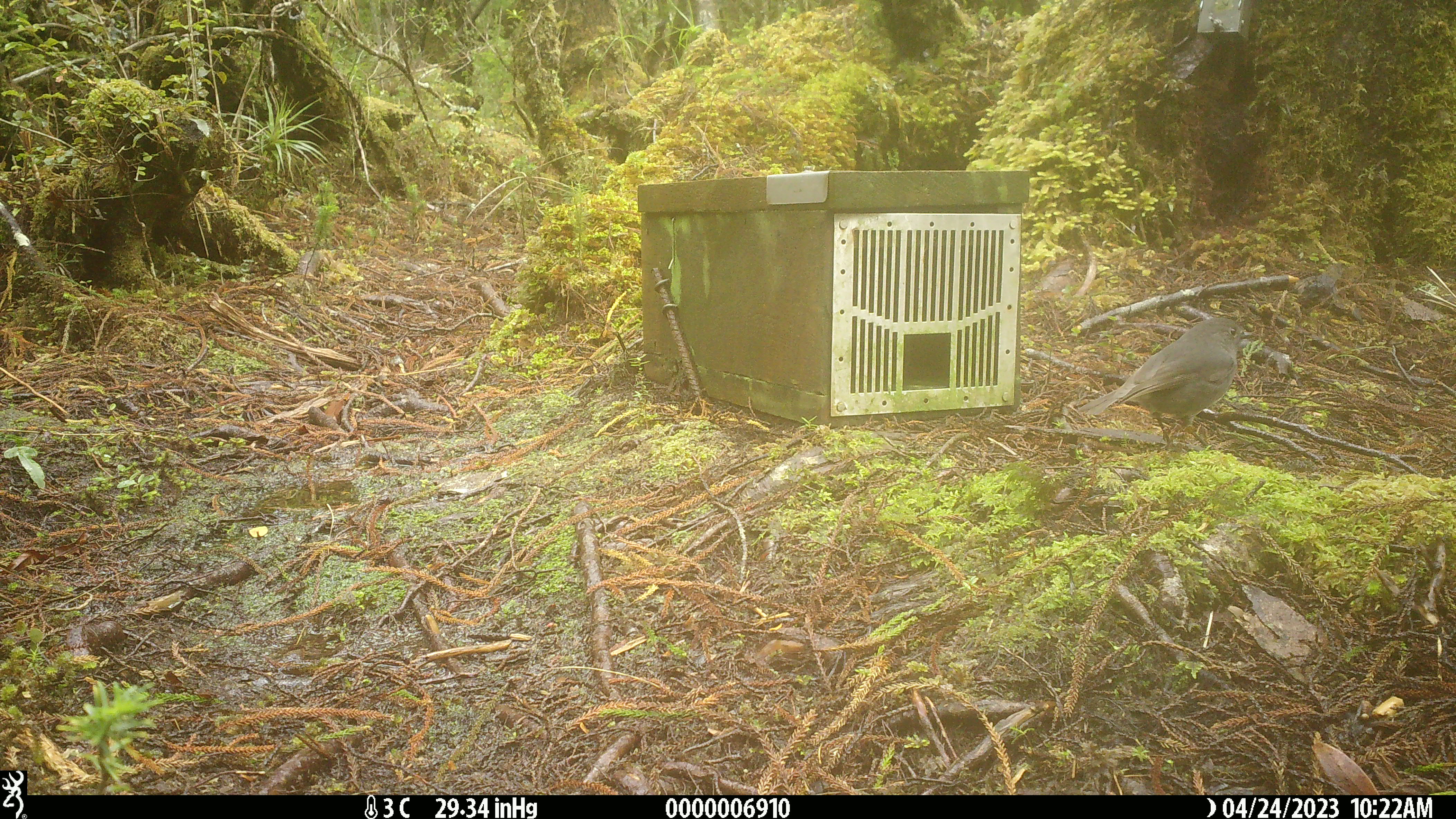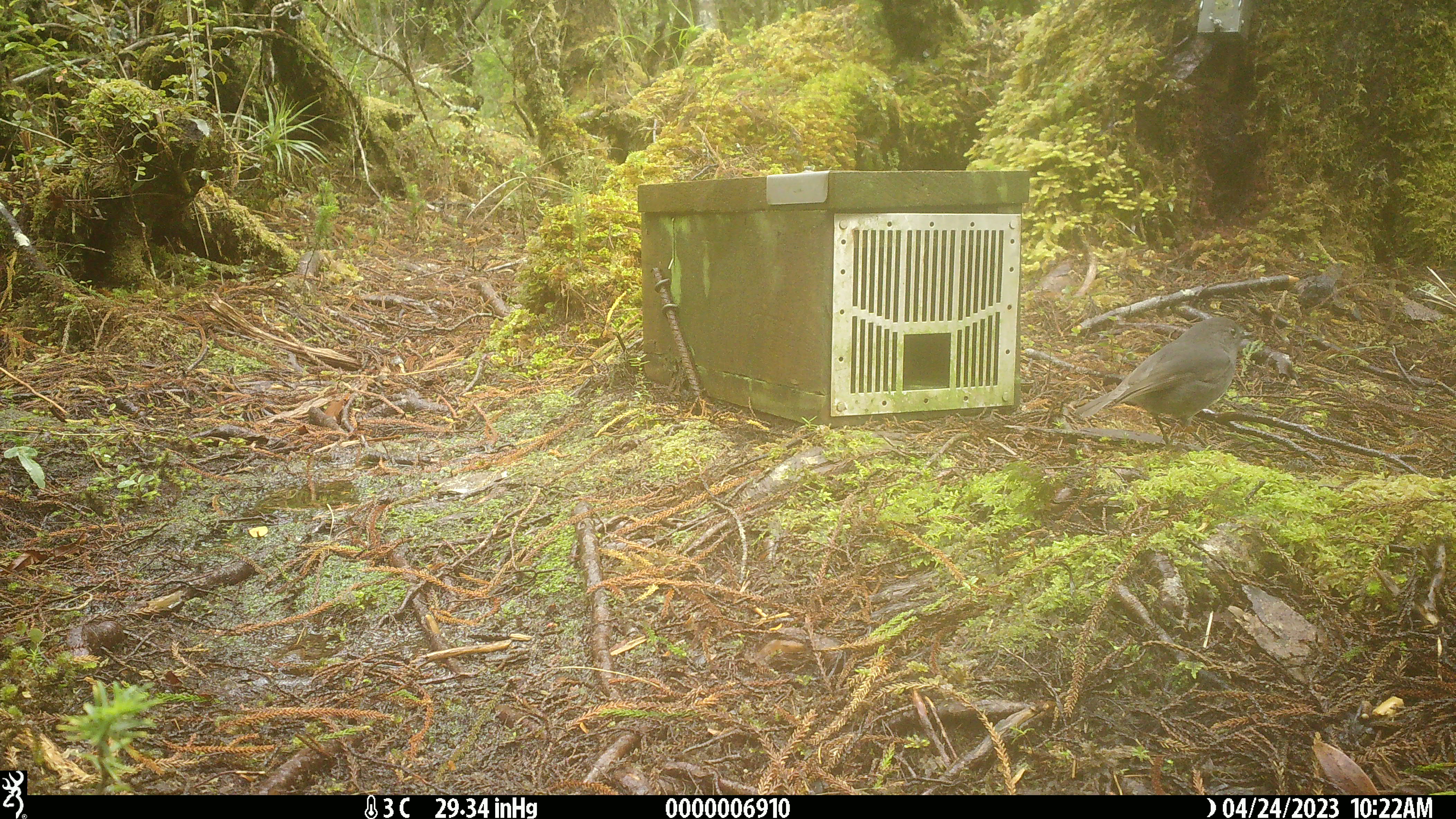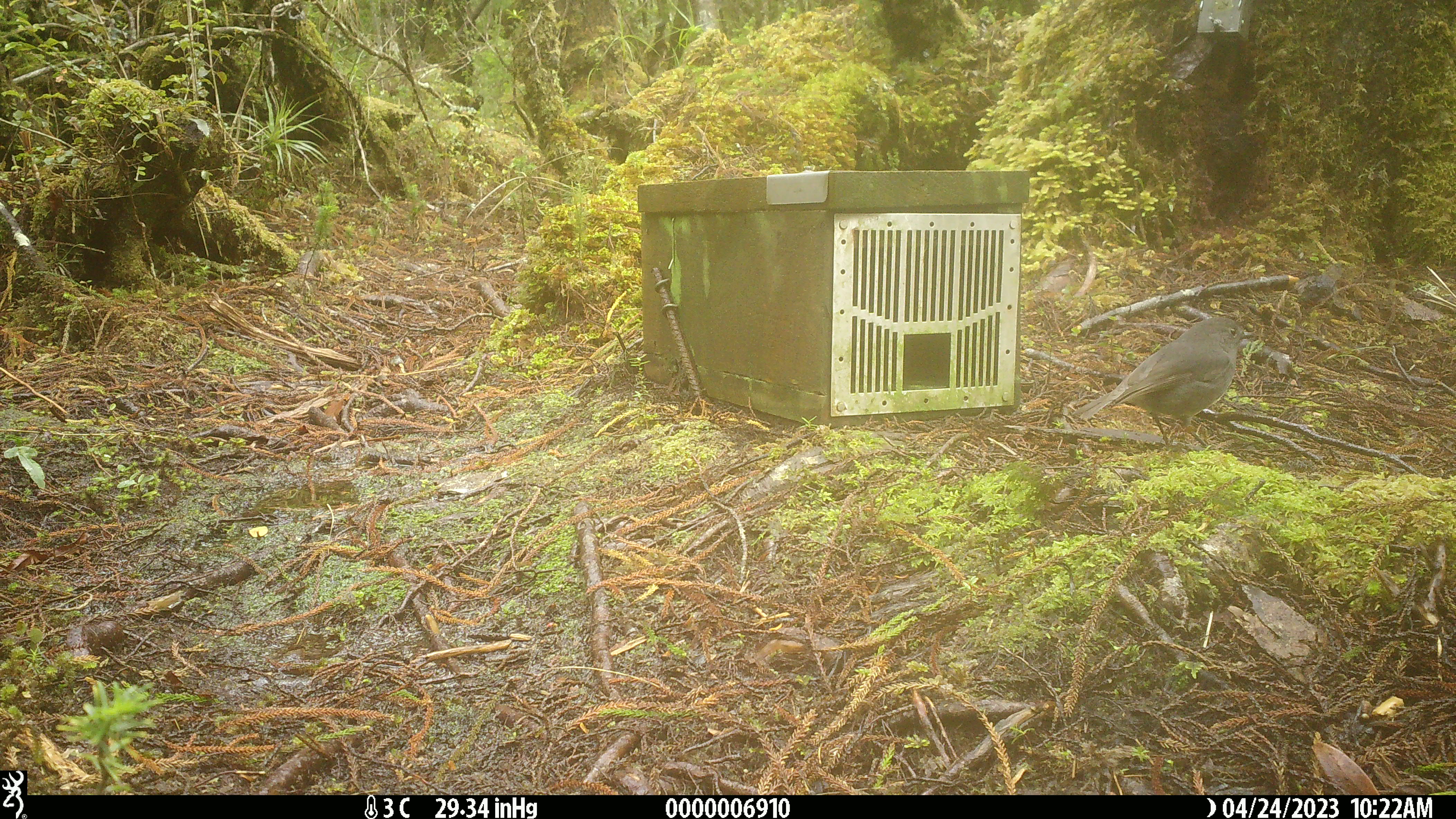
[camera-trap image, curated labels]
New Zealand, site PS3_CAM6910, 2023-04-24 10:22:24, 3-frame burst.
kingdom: Animalia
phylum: Chordata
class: Aves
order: Passeriformes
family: Petroicidae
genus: Petroica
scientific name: Petroica australis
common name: new zealand robin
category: robin